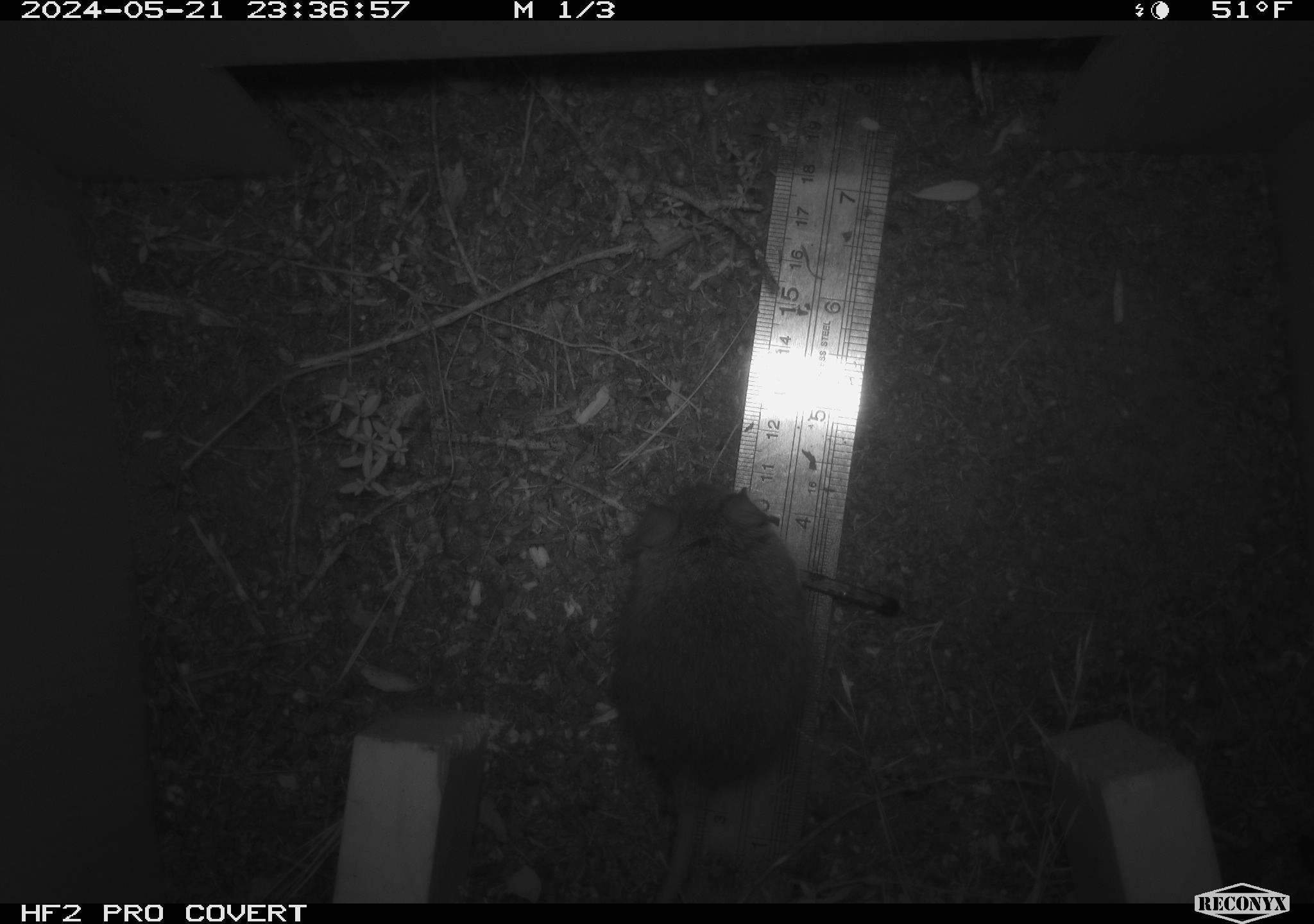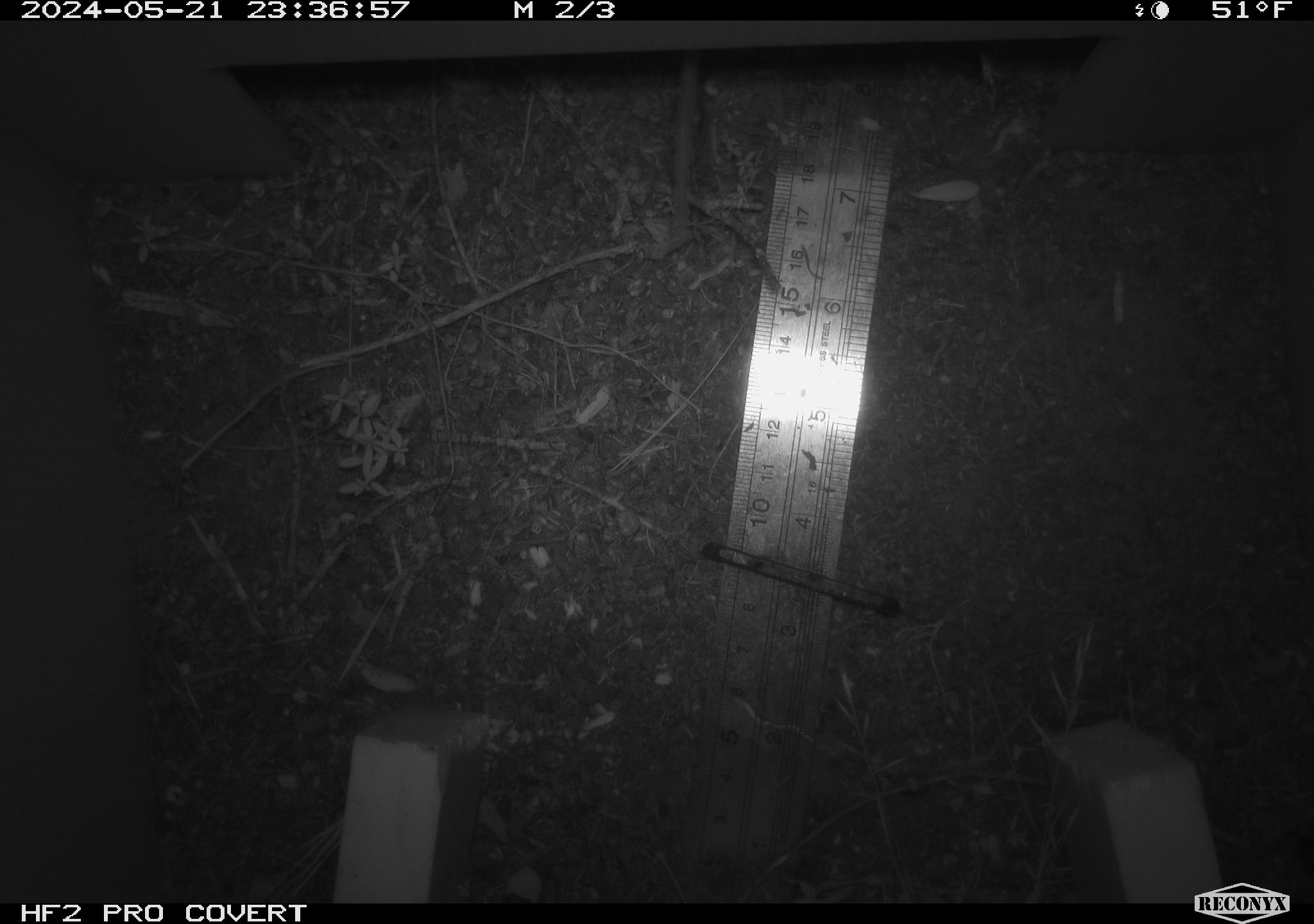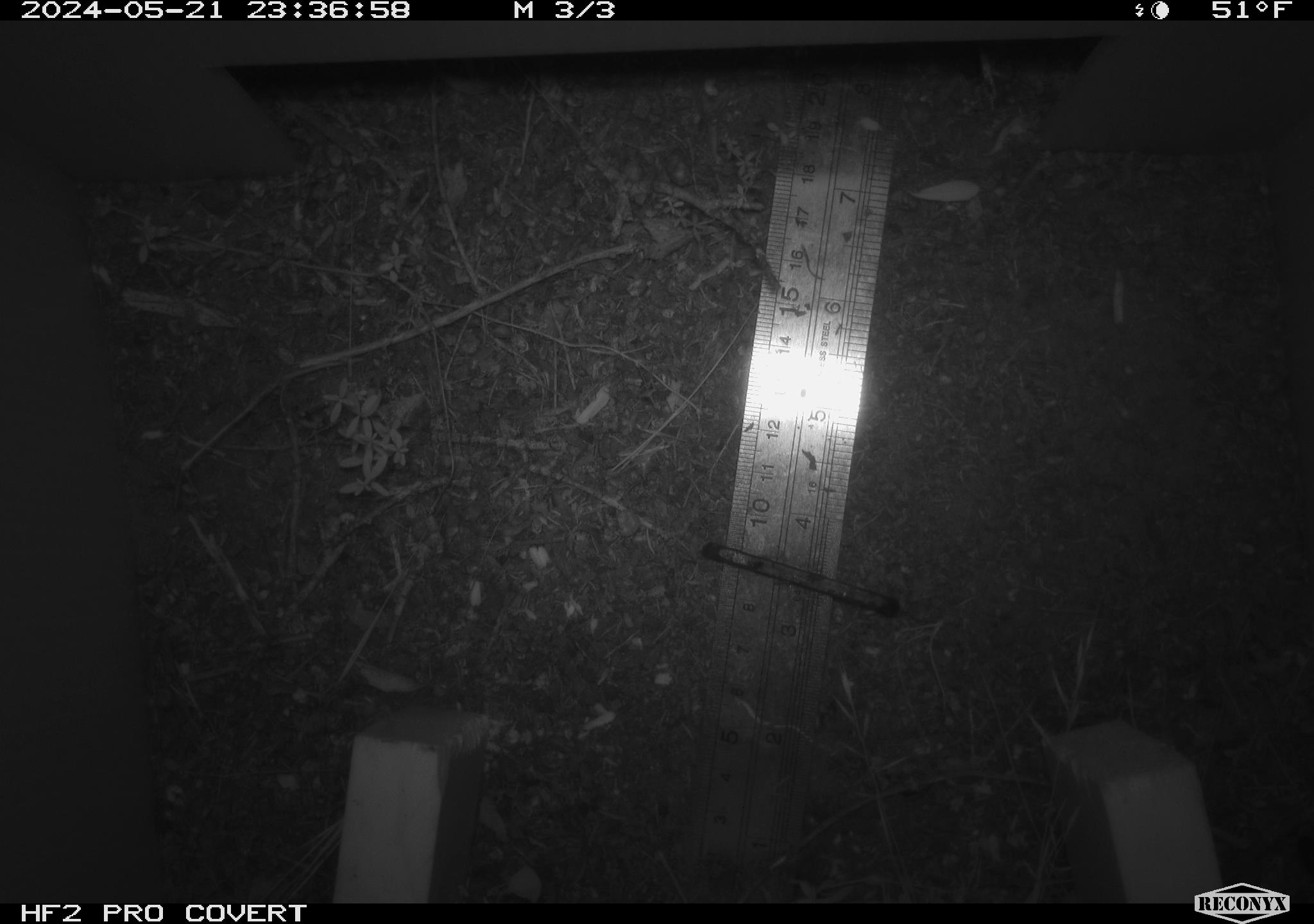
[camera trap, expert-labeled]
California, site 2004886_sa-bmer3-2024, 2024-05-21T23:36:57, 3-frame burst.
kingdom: Animalia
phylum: Chordata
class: Mammalia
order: Rodentia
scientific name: Rodentia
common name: mouse species